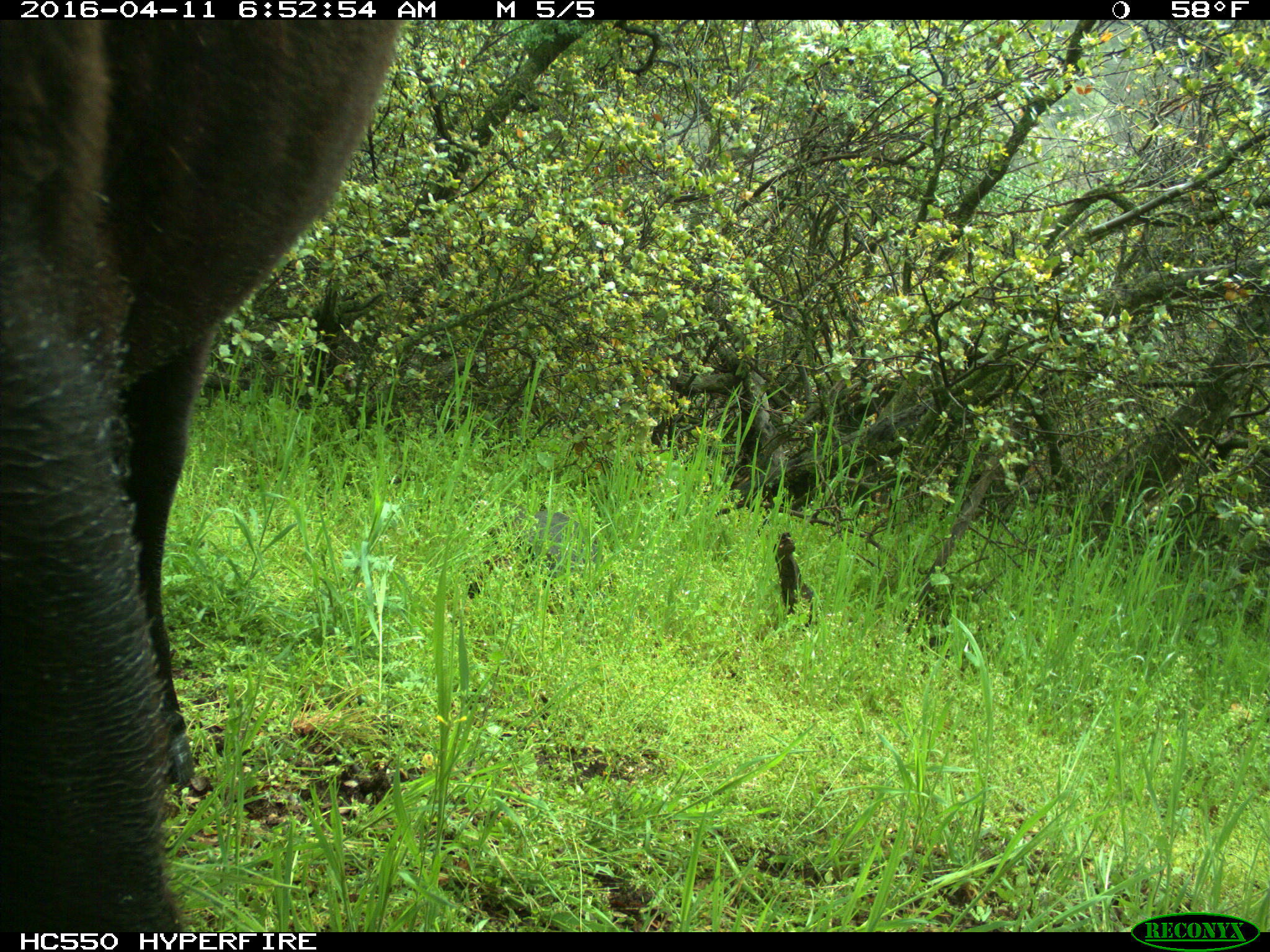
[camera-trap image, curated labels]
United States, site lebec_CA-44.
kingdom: Animalia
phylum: Chordata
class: Mammalia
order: Artiodactyla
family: Bovidae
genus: Bos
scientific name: Bos taurus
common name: domestic cow